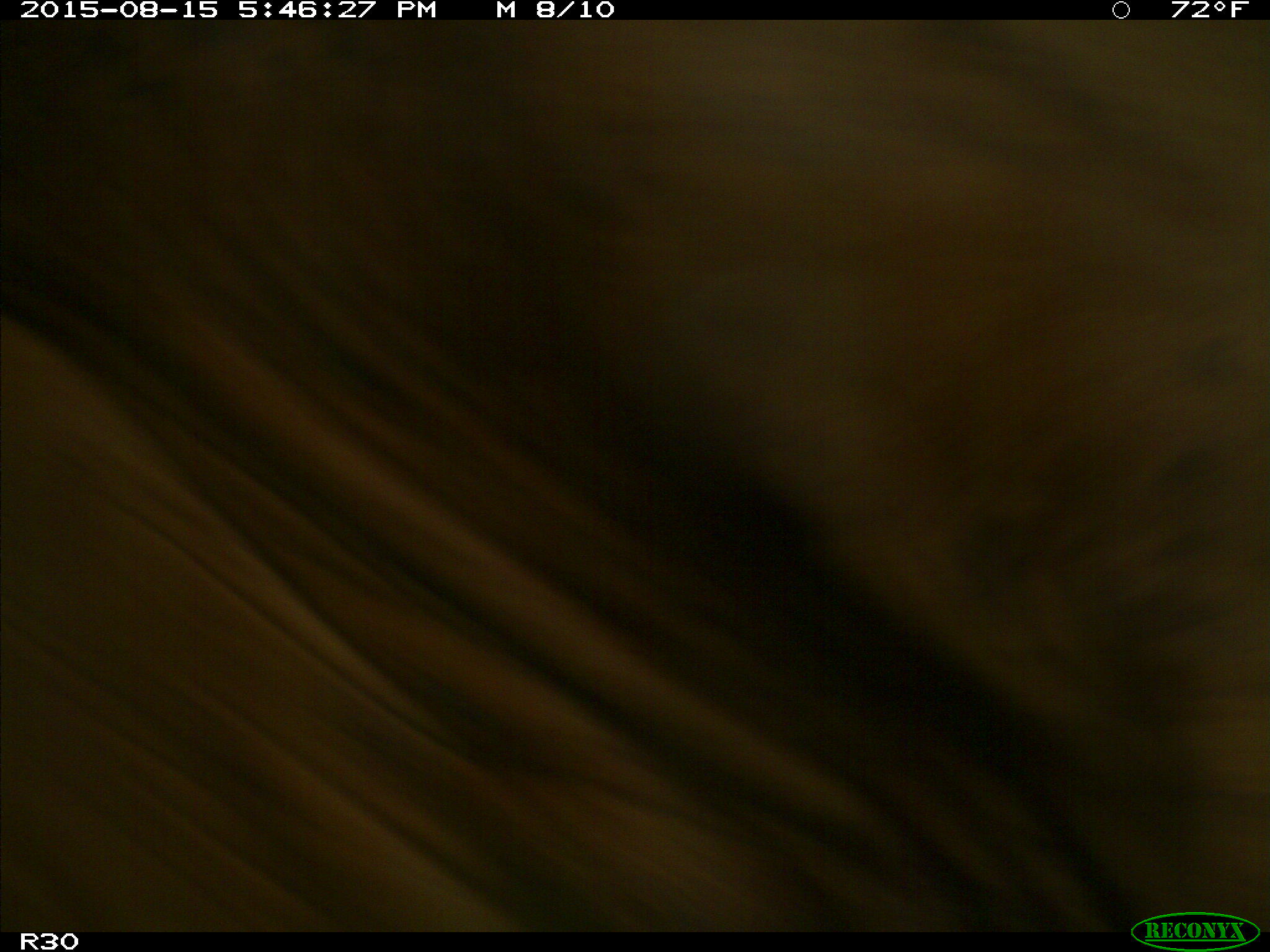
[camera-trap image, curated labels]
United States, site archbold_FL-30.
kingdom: Animalia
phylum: Chordata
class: Mammalia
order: Artiodactyla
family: Bovidae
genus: Bos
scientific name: Bos taurus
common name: domestic cow